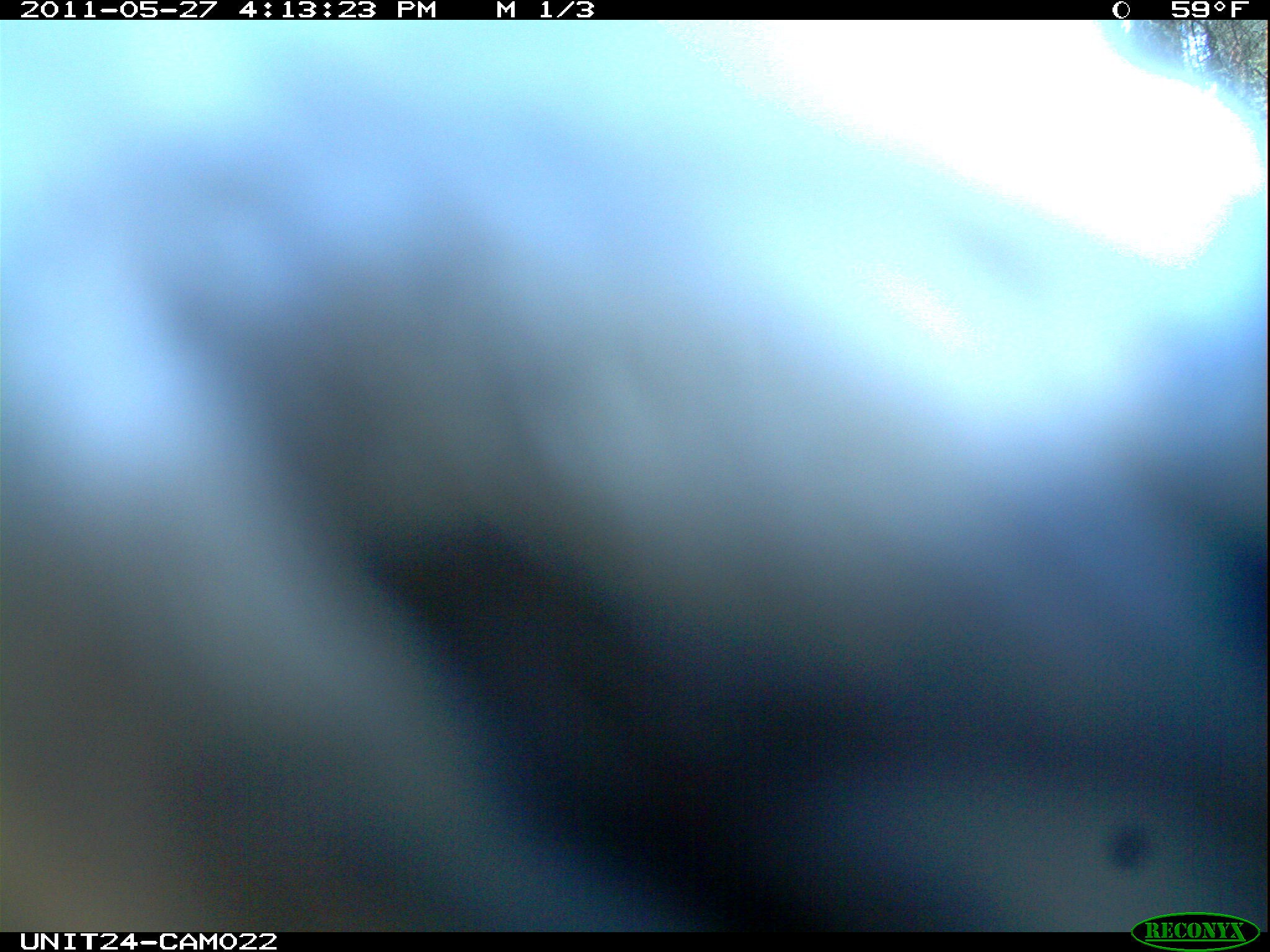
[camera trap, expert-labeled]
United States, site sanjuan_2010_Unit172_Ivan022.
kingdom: Animalia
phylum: Chordata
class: Aves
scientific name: Aves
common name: birds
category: unidentified bird